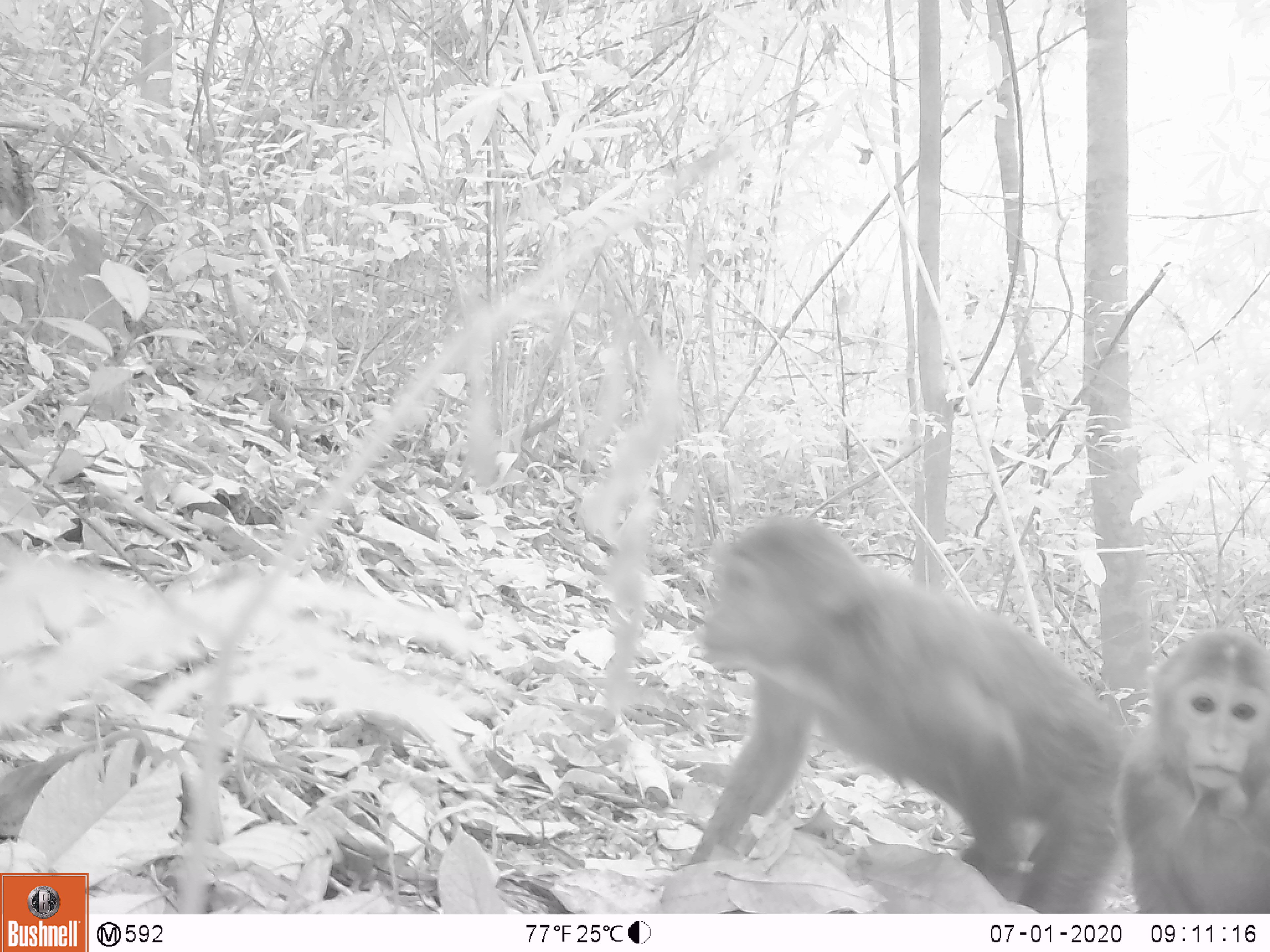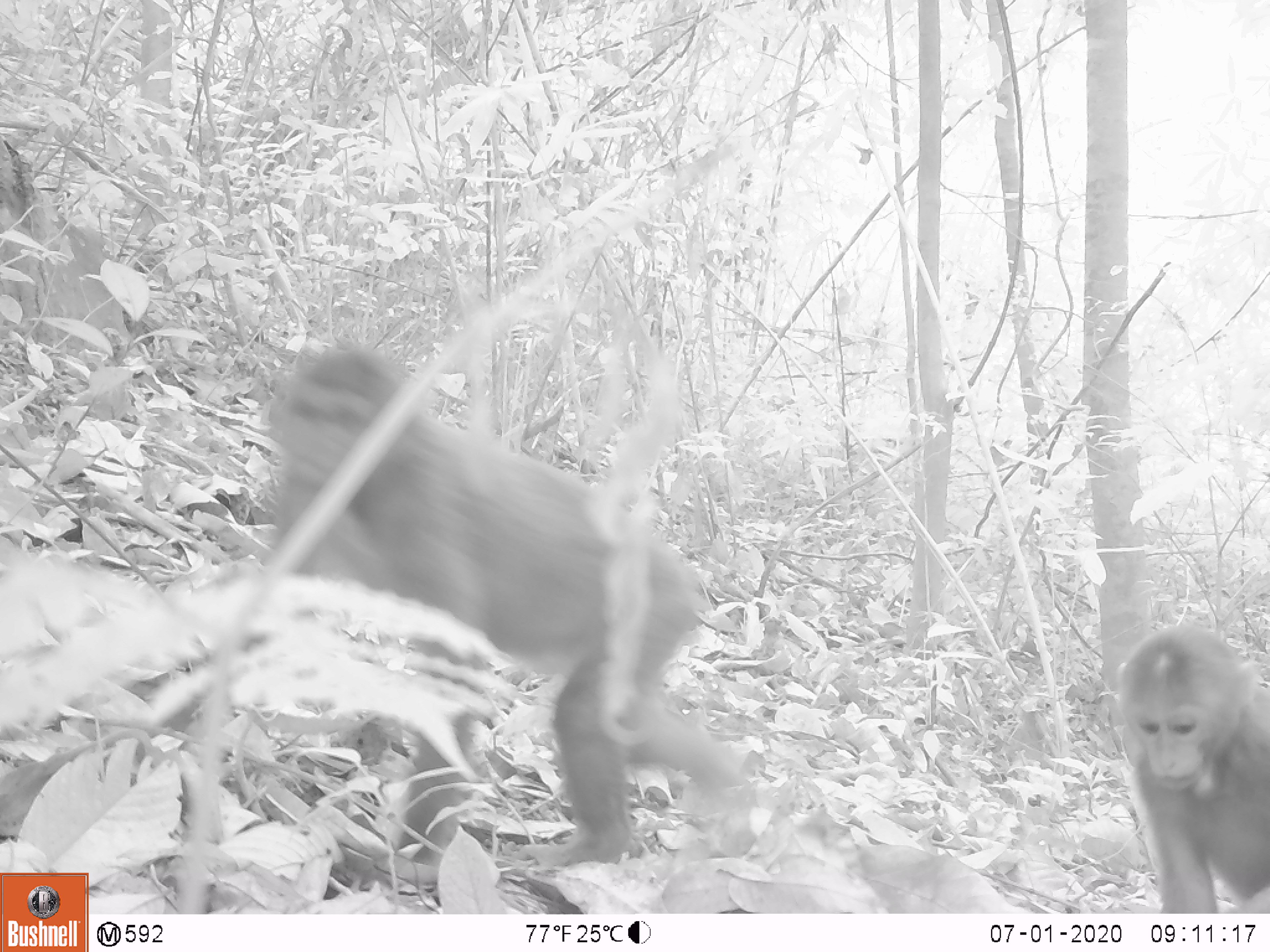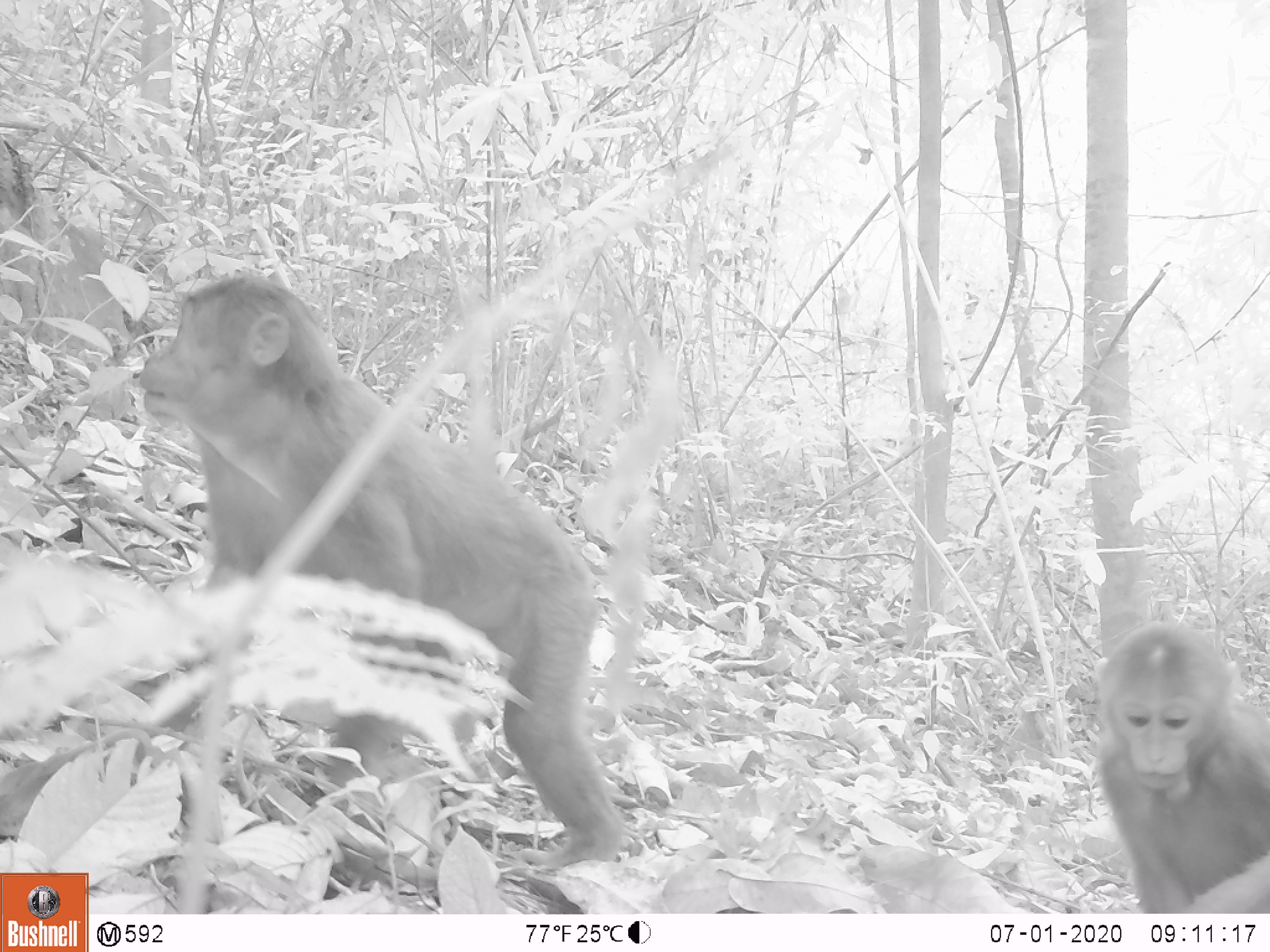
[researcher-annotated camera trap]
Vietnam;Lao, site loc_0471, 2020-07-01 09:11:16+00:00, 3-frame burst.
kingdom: Animalia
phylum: Chordata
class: Mammalia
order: Primates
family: Cercopithecidae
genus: Macaca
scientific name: Macaca arctoides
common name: stump-tailed macaque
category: stump tailed macaque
Stump tailed macaque (stump-tailed macaque) (Macaca arctoides). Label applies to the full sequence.